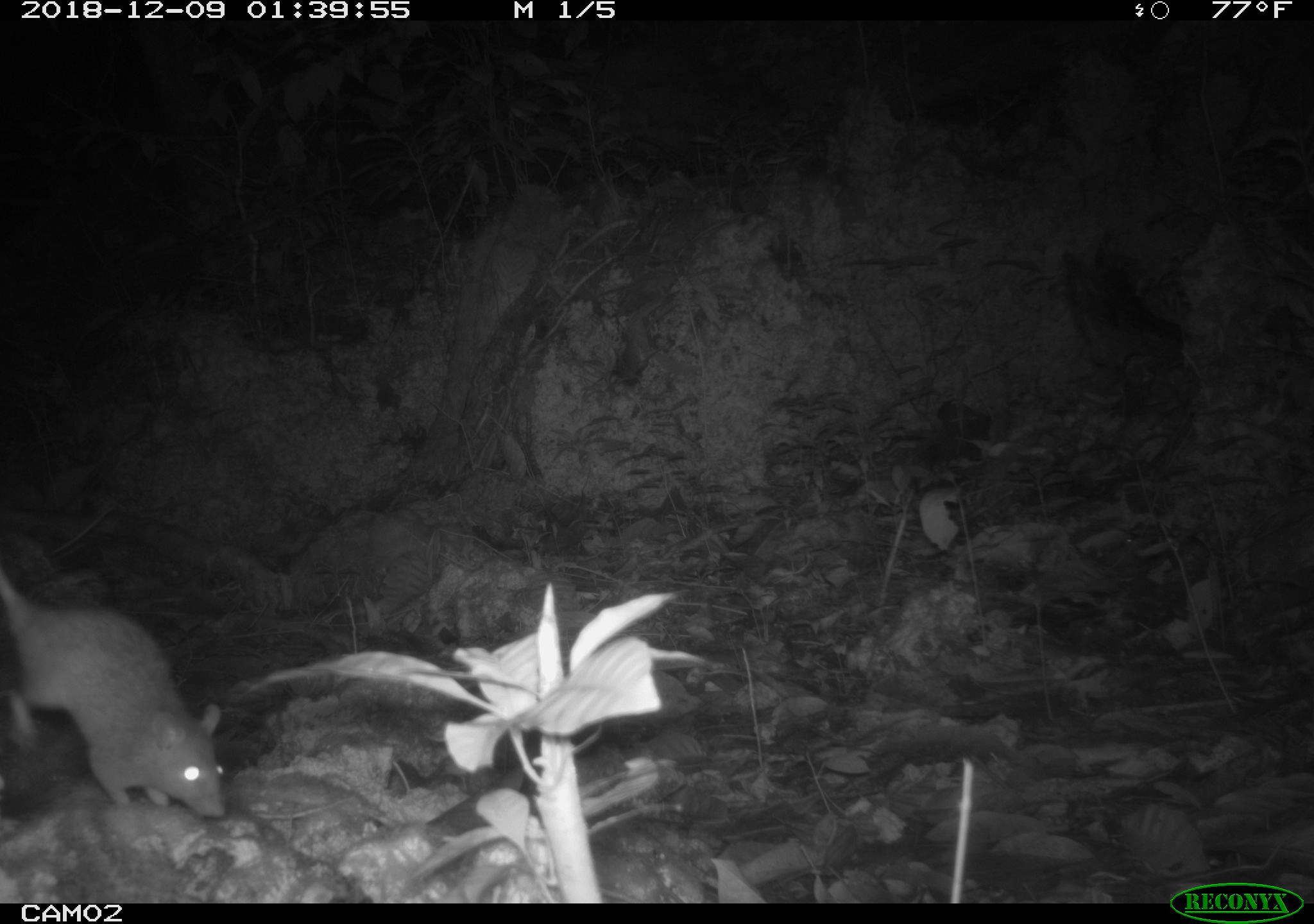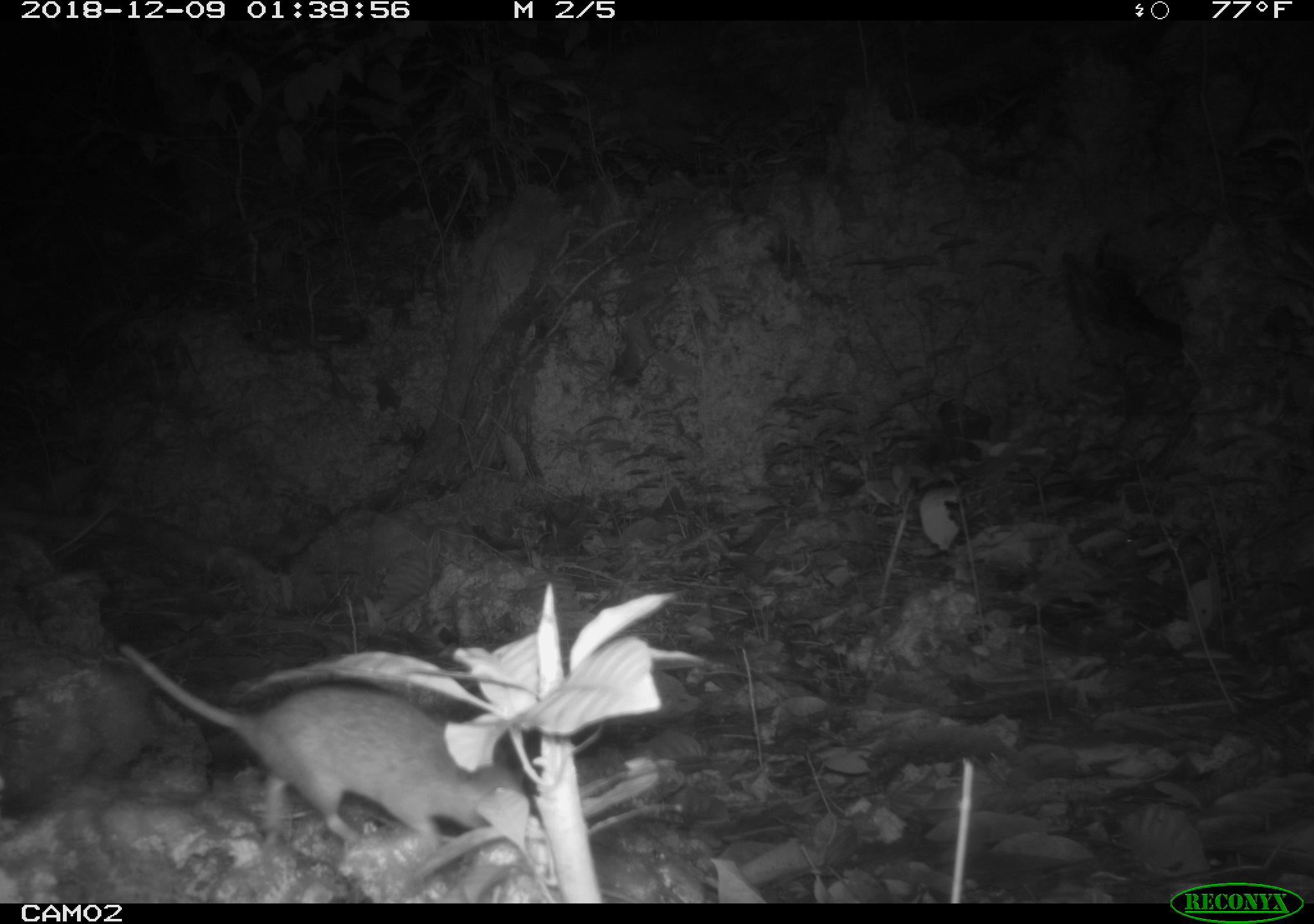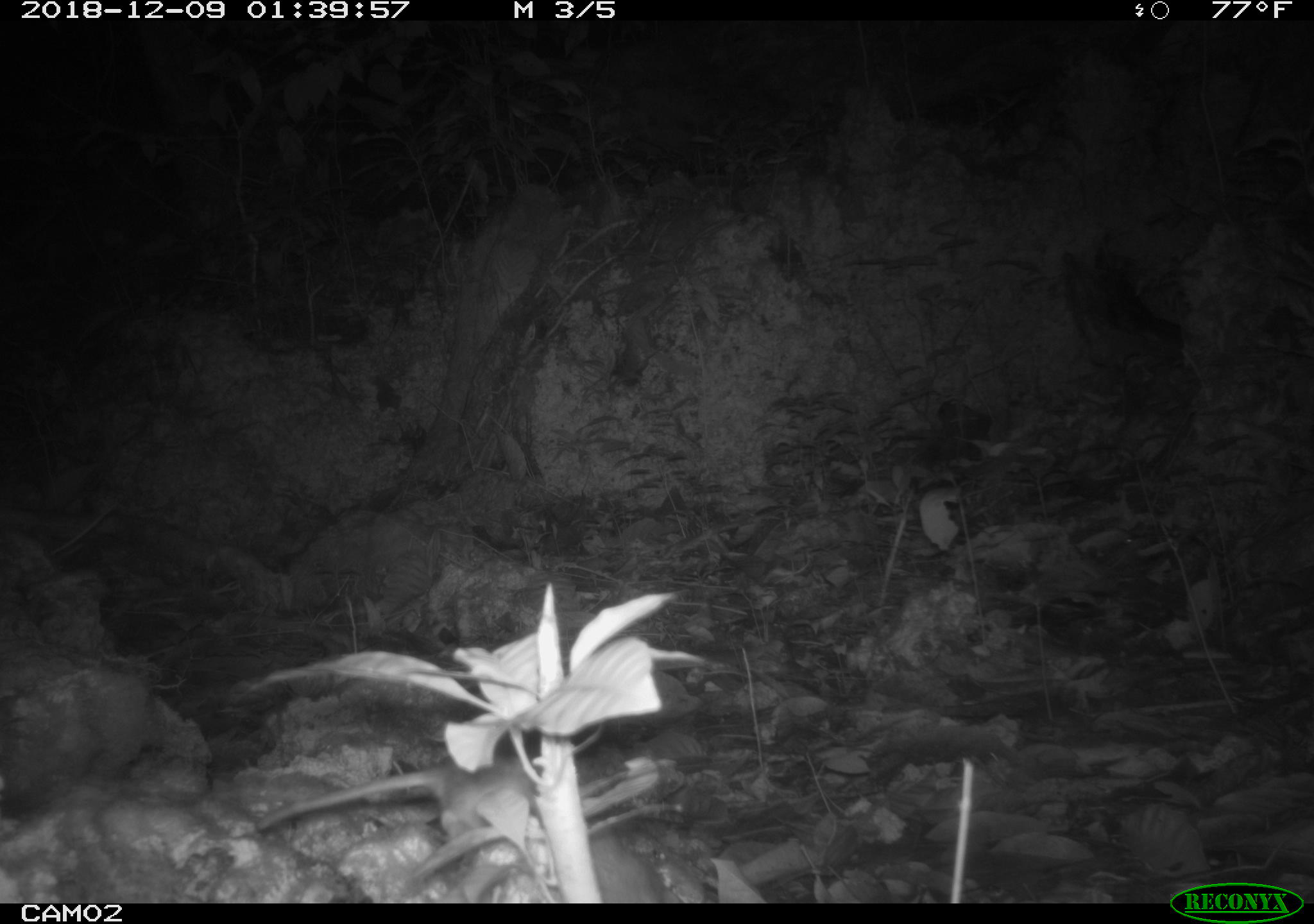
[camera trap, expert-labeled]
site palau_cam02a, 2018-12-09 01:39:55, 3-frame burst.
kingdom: Animalia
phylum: Chordata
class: Mammalia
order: Rodentia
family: Muridae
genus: Rattus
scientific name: Rattus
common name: rat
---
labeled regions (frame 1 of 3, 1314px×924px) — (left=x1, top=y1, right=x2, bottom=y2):
rat: (left=0, top=551, right=241, bottom=824)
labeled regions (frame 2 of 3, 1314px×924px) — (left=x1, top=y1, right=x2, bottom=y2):
rat: (left=102, top=624, right=538, bottom=871)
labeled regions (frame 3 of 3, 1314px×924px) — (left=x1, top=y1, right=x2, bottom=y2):
rat: (left=243, top=756, right=671, bottom=909)